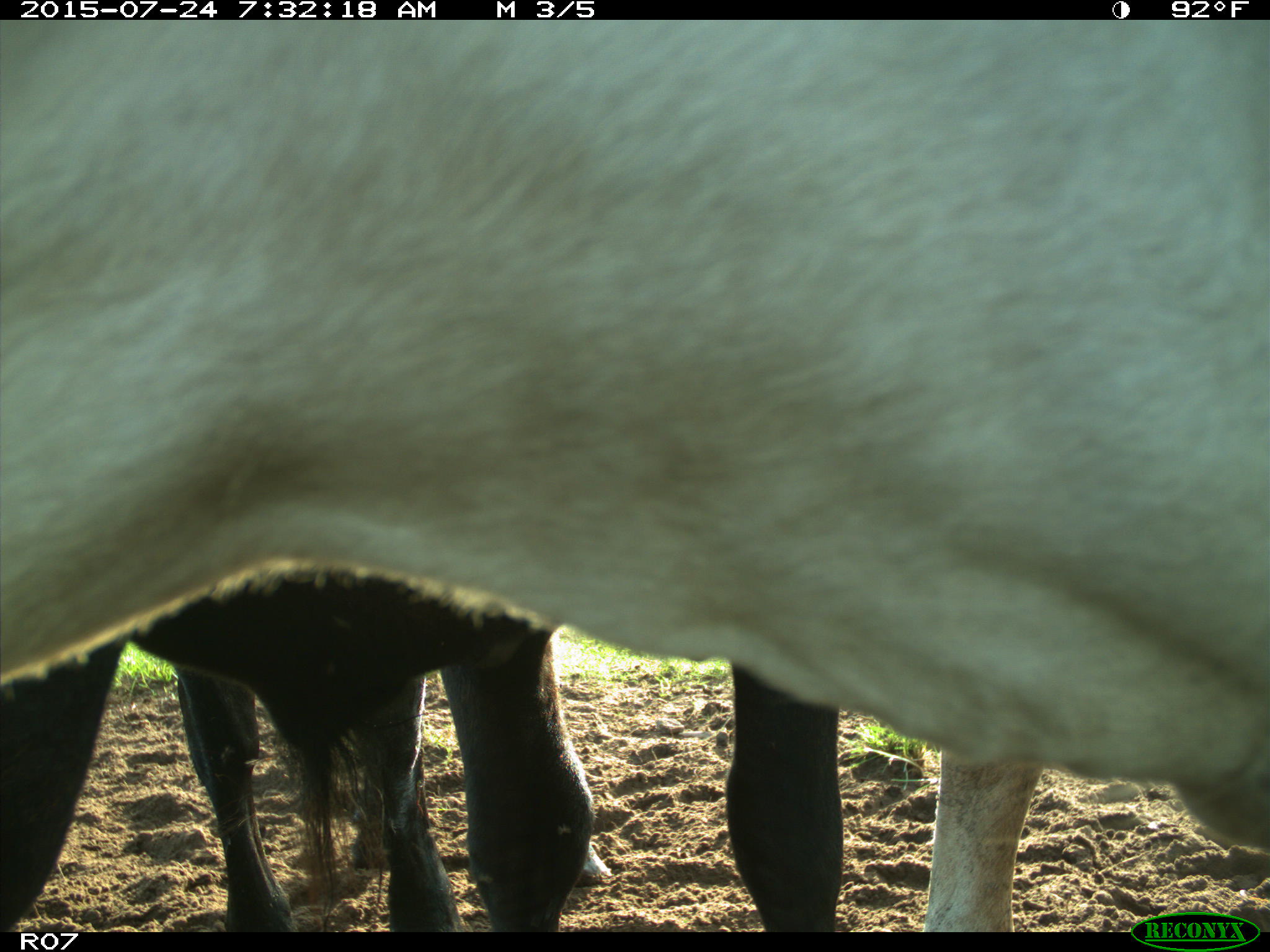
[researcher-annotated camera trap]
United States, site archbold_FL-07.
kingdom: Animalia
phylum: Chordata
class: Mammalia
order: Artiodactyla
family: Bovidae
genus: Bos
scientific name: Bos taurus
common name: domestic cow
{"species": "Bos taurus (domestic cow)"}